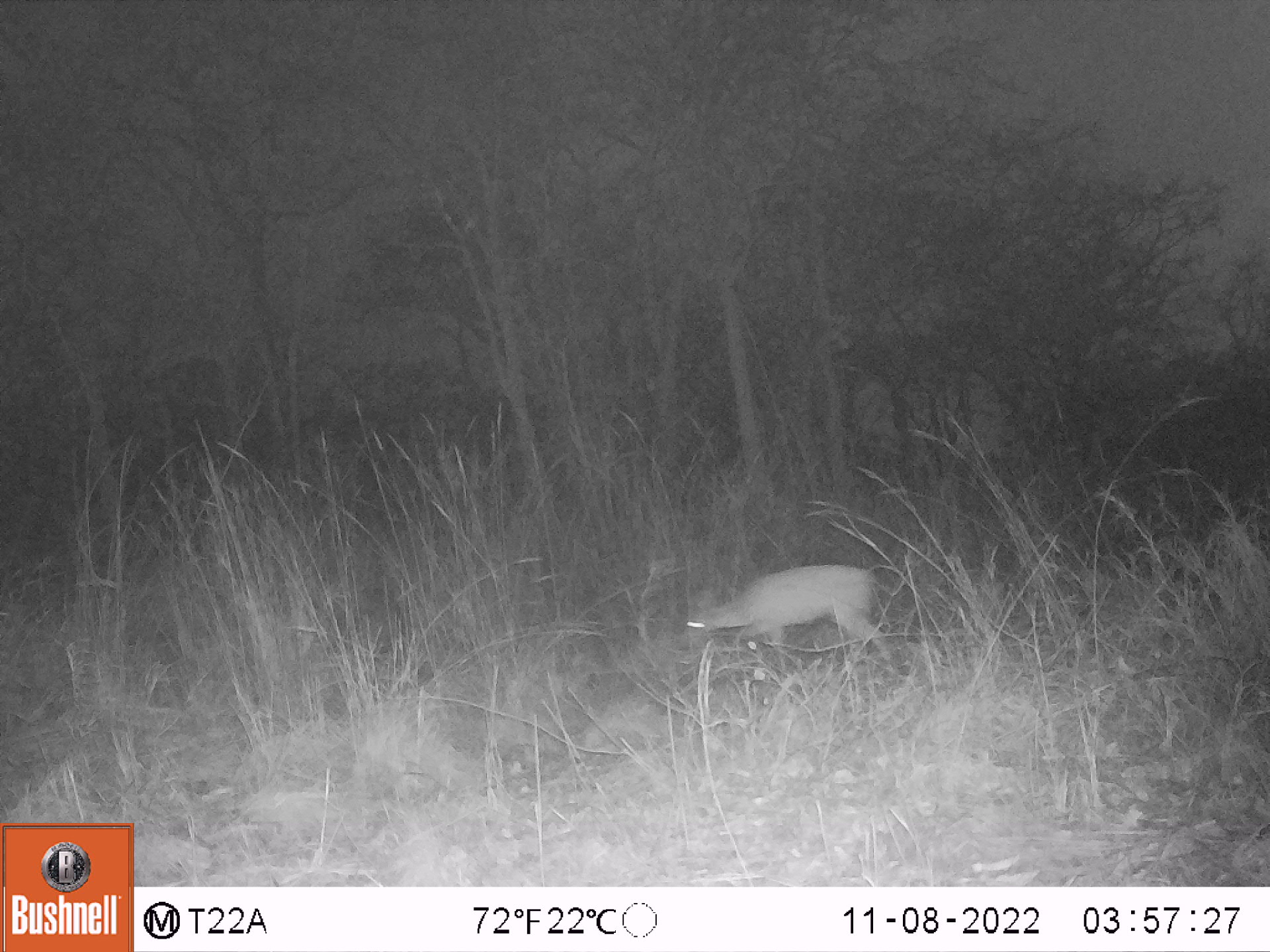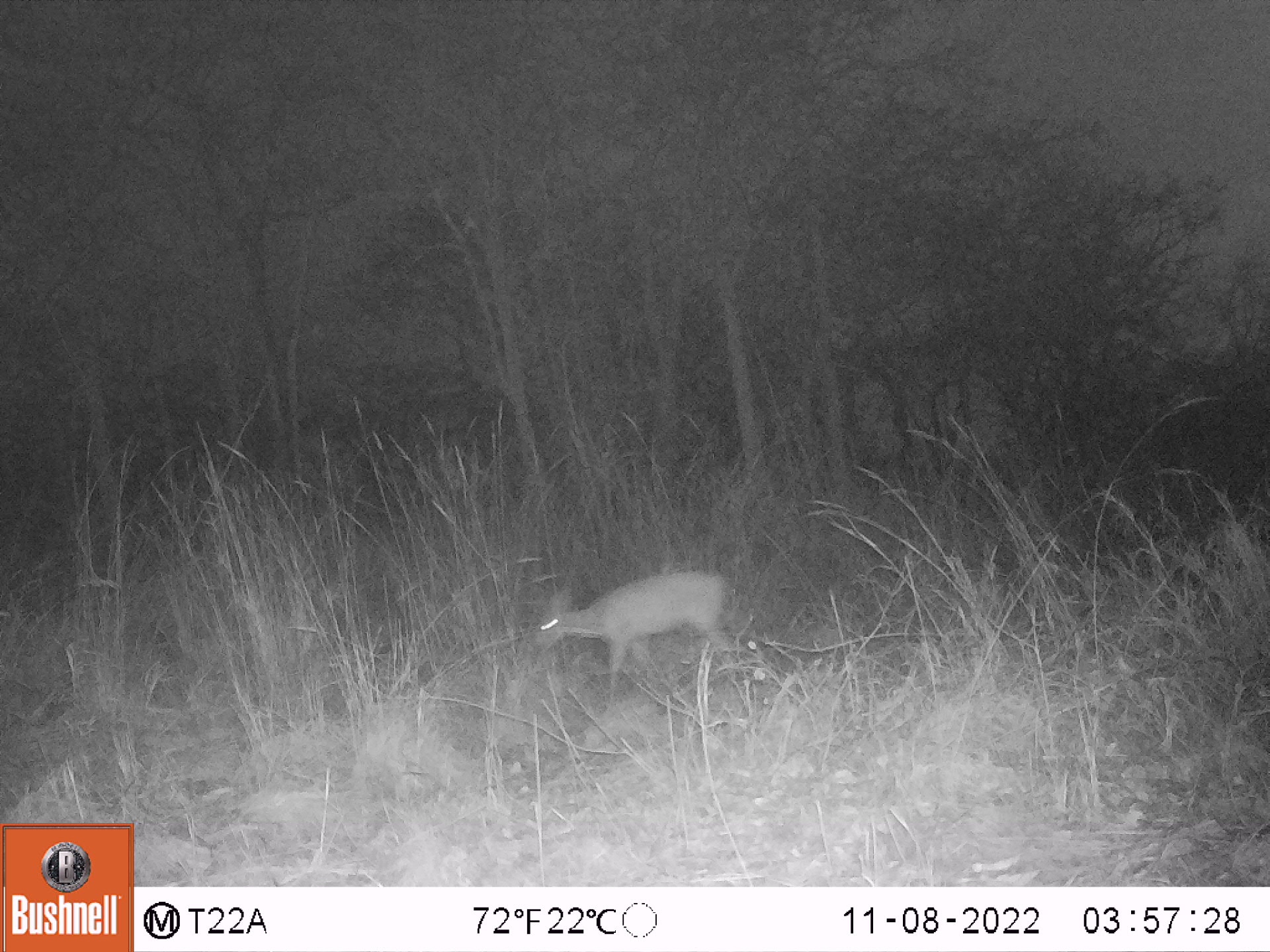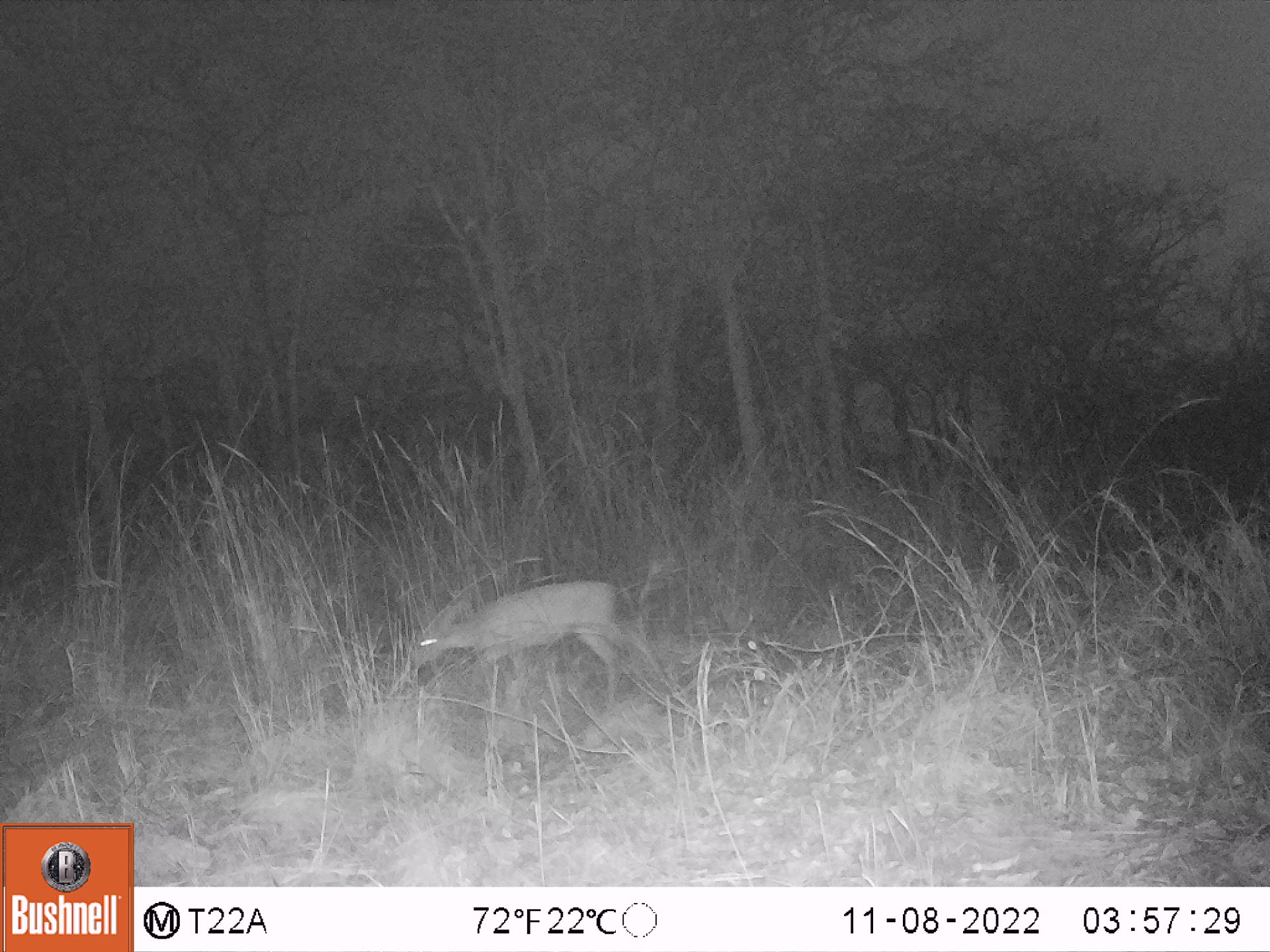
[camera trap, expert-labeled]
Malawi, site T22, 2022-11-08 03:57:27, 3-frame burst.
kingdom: Animalia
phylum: Chordata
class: Mammalia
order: Artiodactyla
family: Bovidae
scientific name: Antilopinae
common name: small antelope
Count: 1.